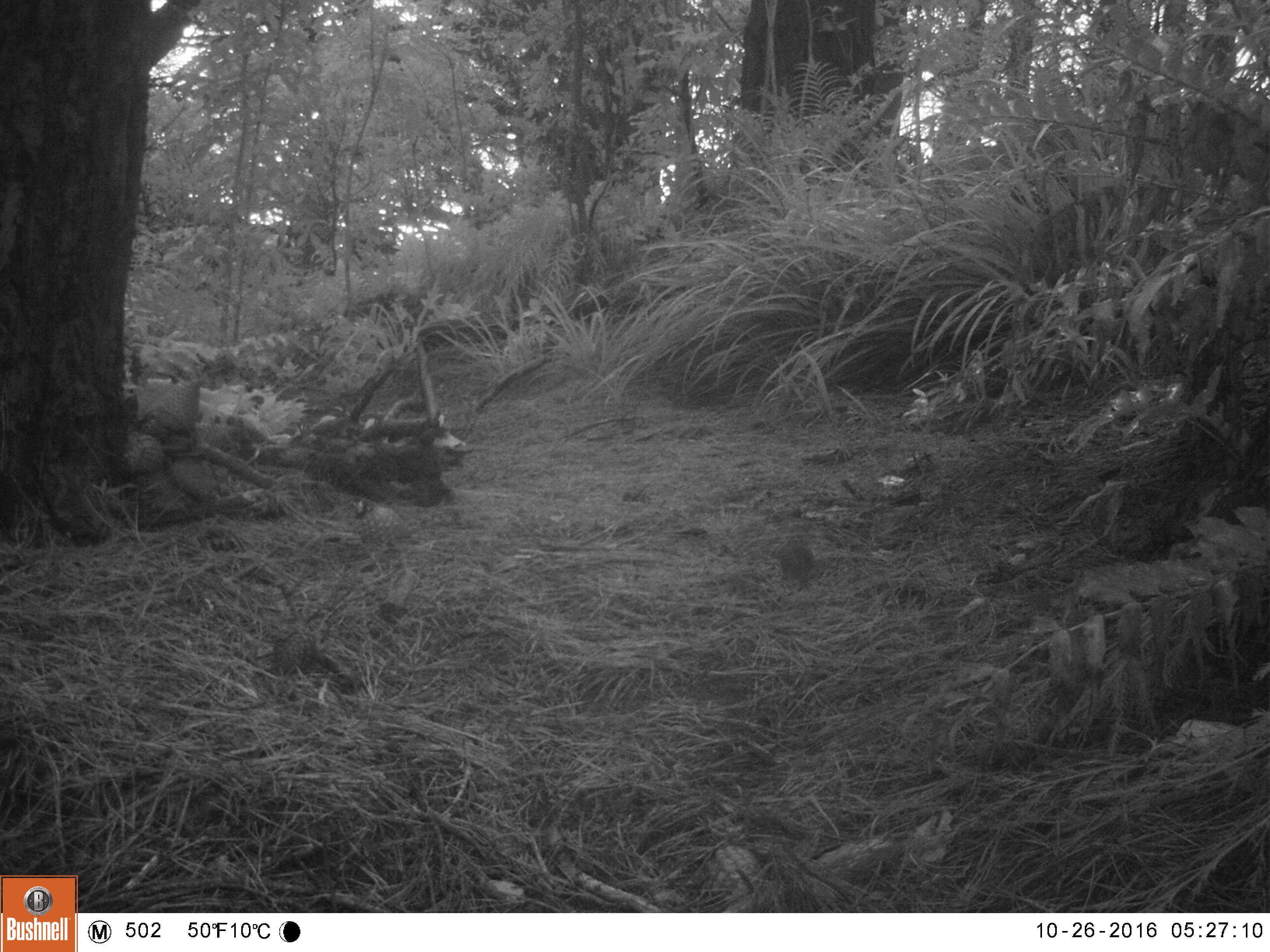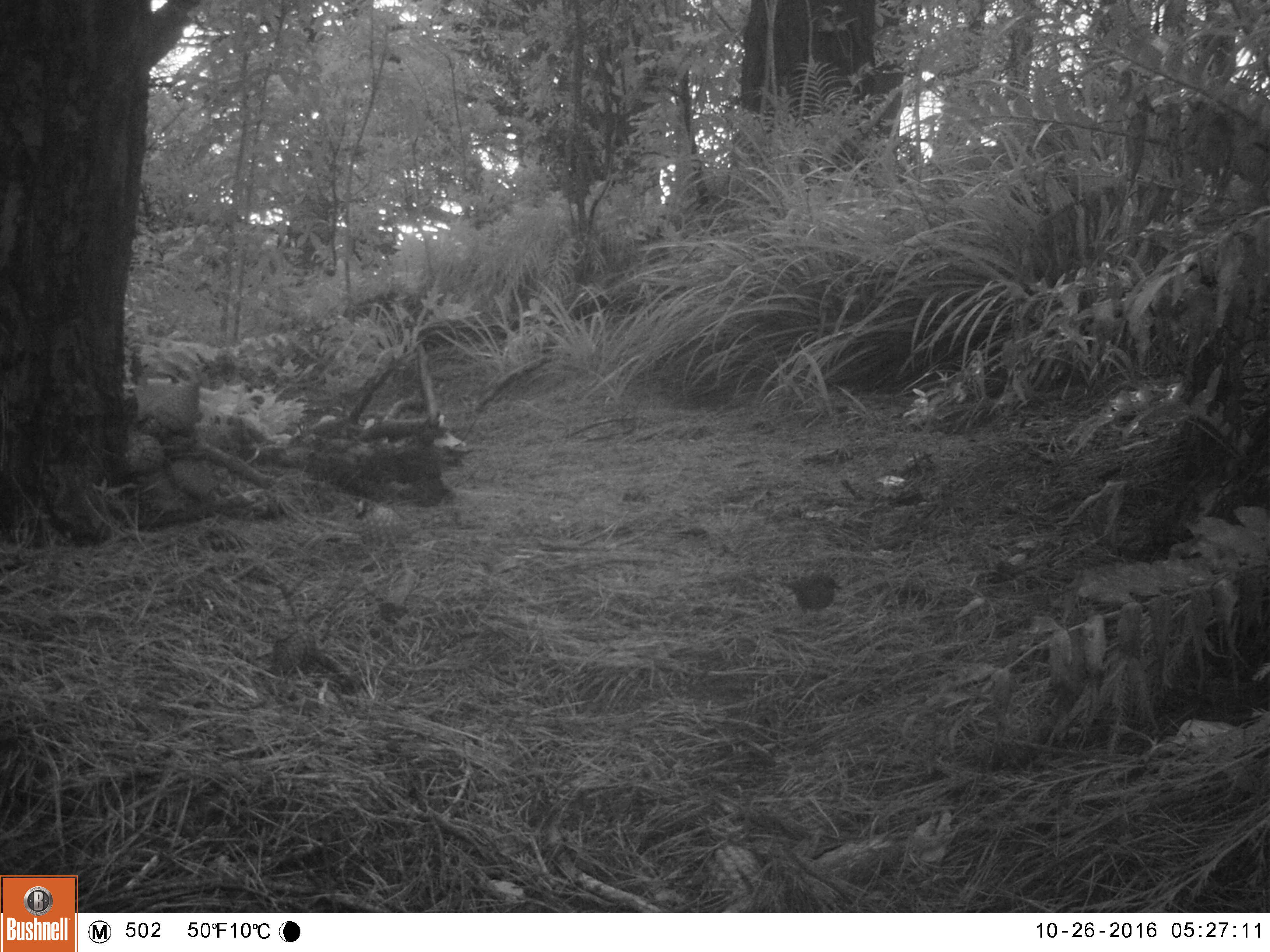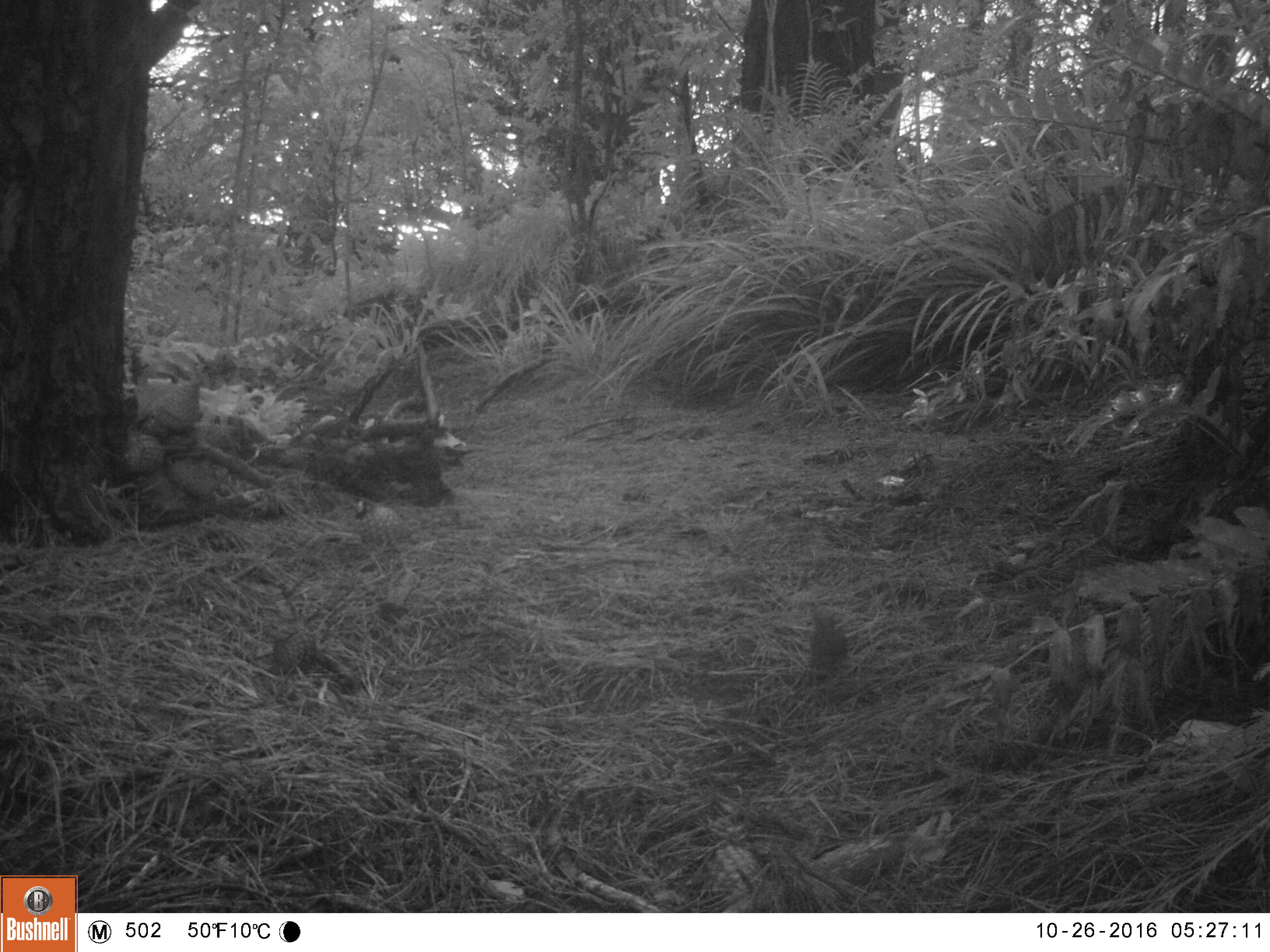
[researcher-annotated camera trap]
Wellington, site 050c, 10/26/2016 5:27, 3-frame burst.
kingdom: Animalia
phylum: Chordata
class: Aves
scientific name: Aves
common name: bird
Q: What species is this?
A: Bird (Aves).